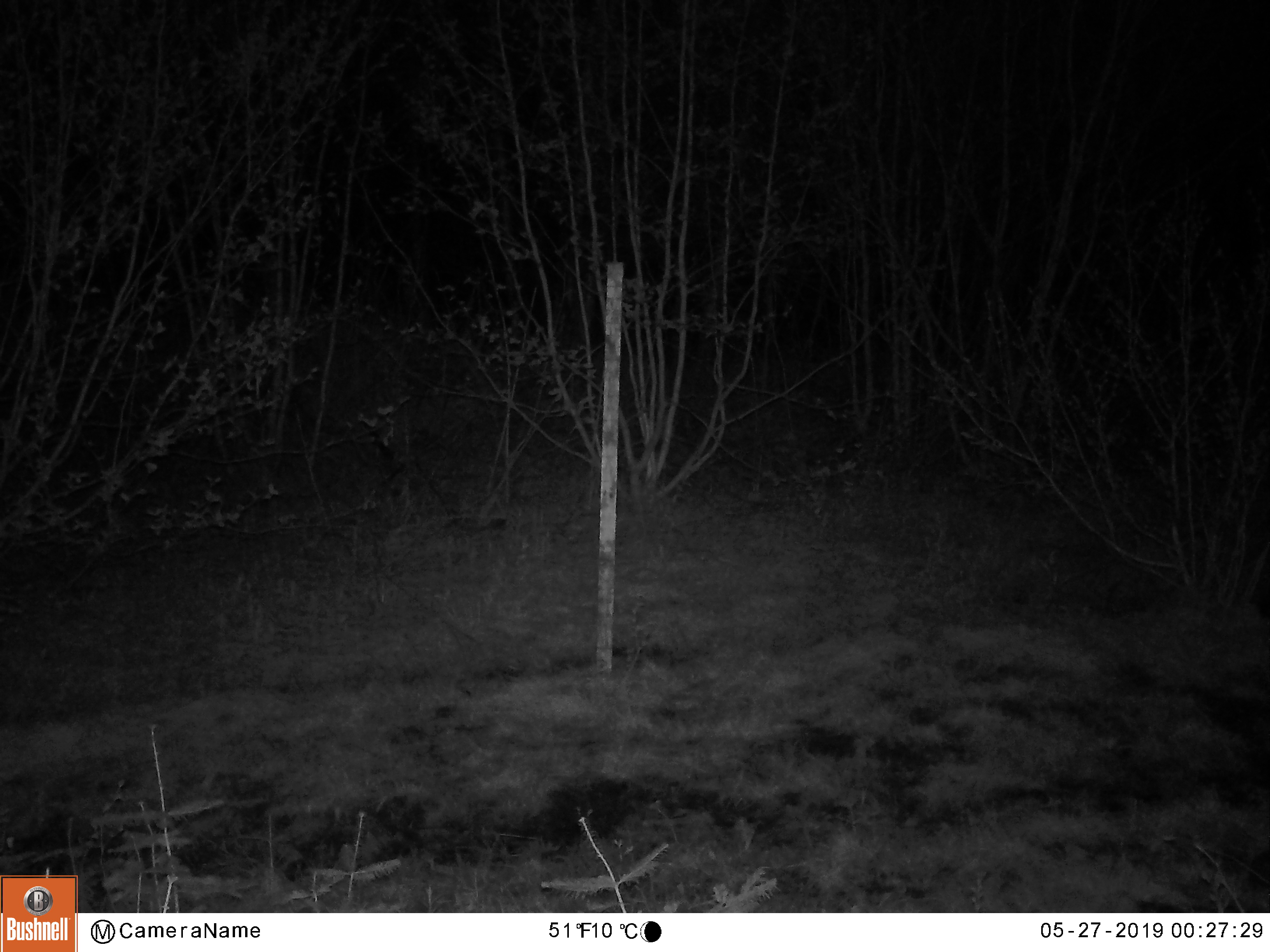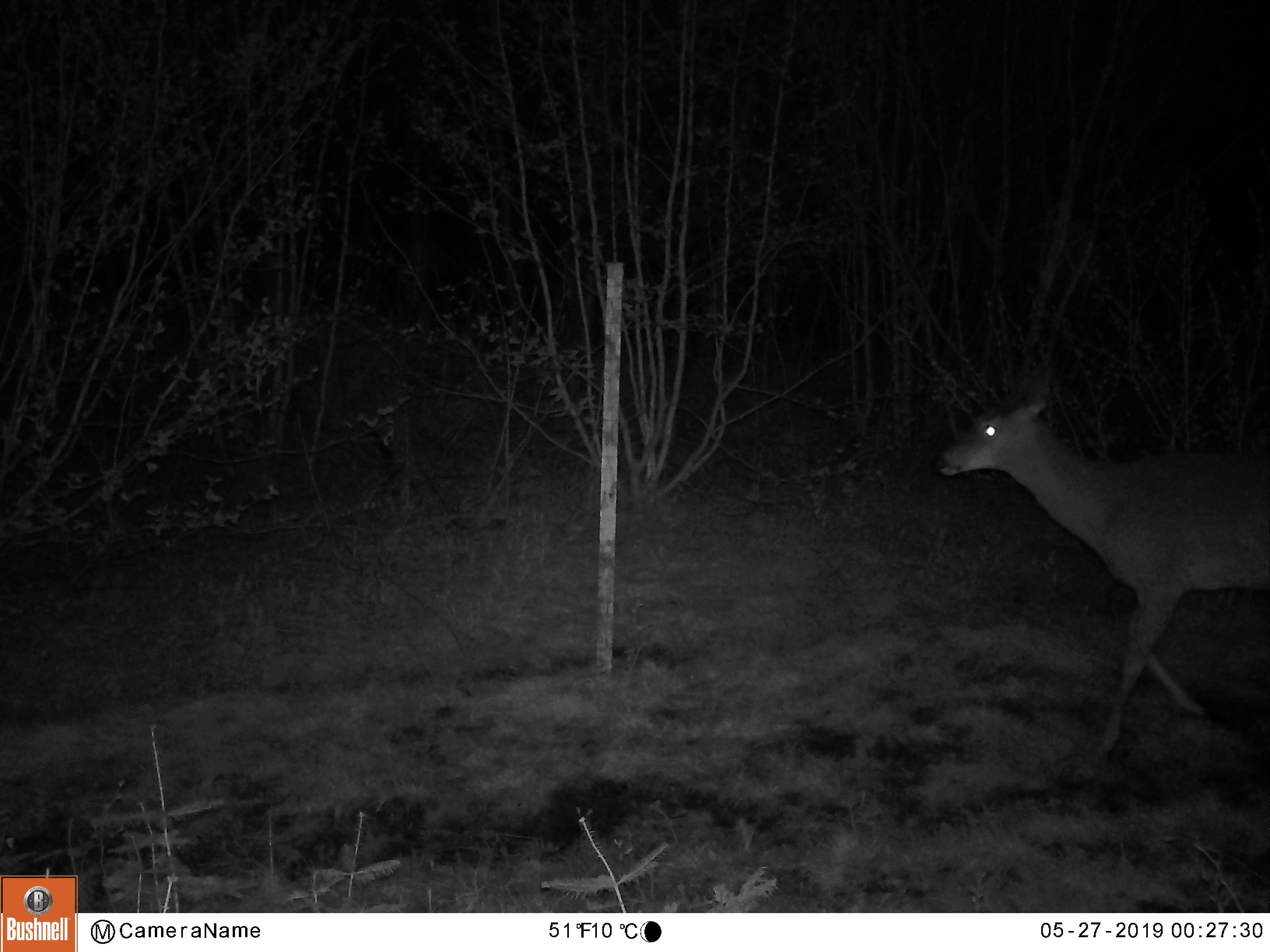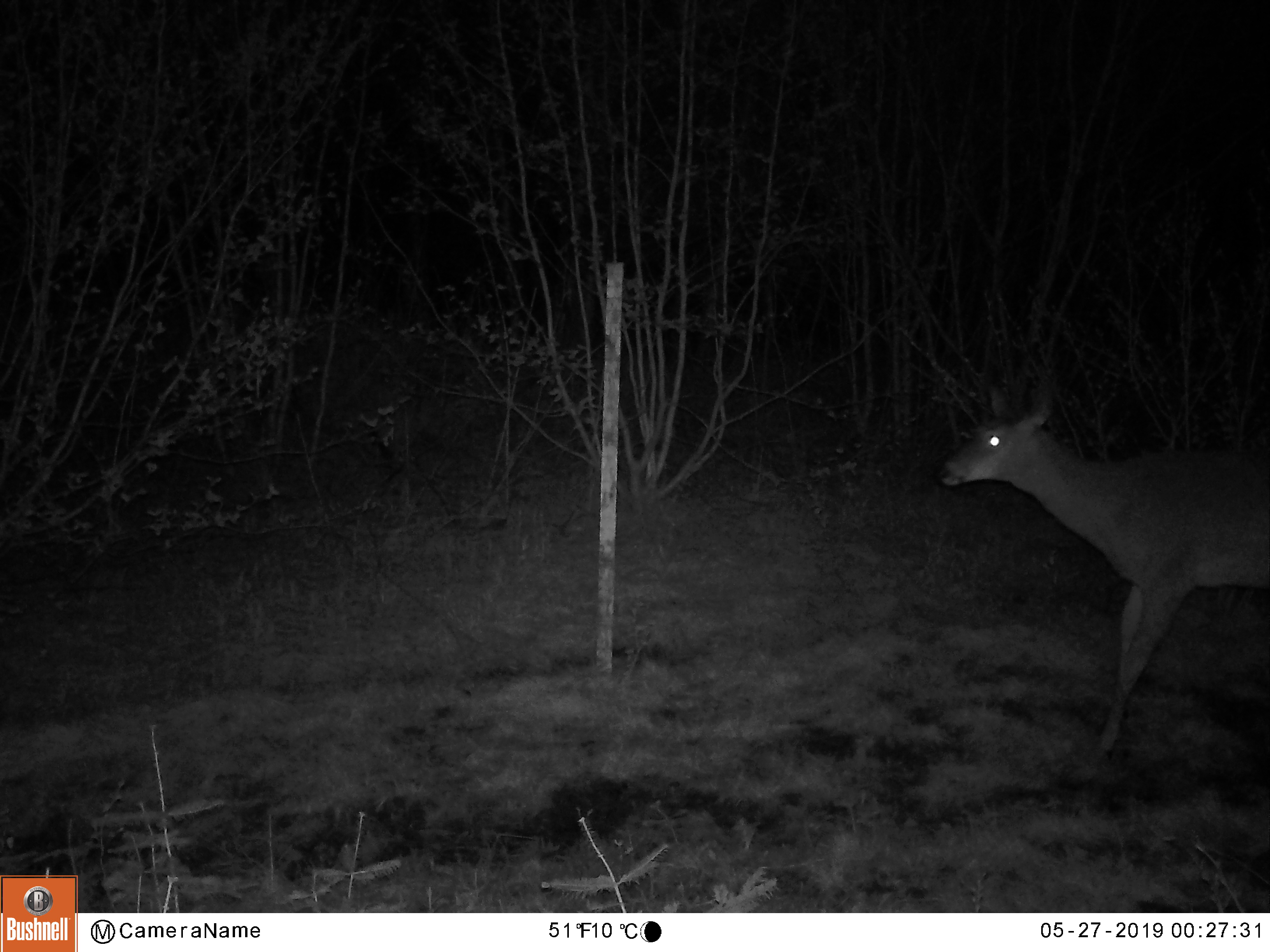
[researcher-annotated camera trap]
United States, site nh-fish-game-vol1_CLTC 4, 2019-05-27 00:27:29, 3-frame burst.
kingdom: Animalia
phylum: Chordata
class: Mammalia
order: Artiodactyla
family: Cervidae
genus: Odocoileus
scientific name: Odocoileus virginianus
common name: white-tailed deer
White-tailed deer (Odocoileus virginianus).